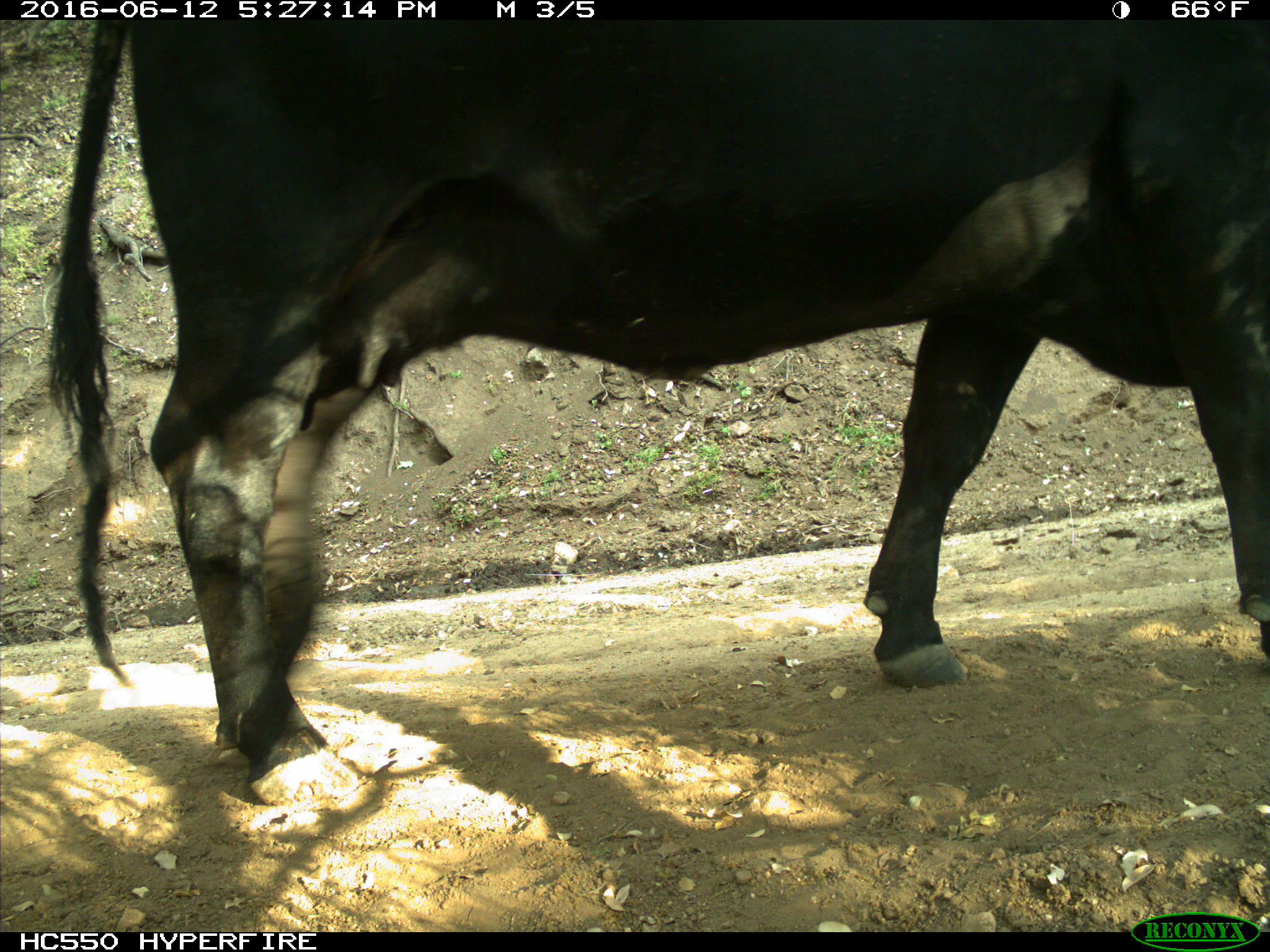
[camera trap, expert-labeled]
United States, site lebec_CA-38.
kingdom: Animalia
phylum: Chordata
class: Mammalia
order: Artiodactyla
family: Bovidae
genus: Bos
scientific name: Bos taurus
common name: domestic cow